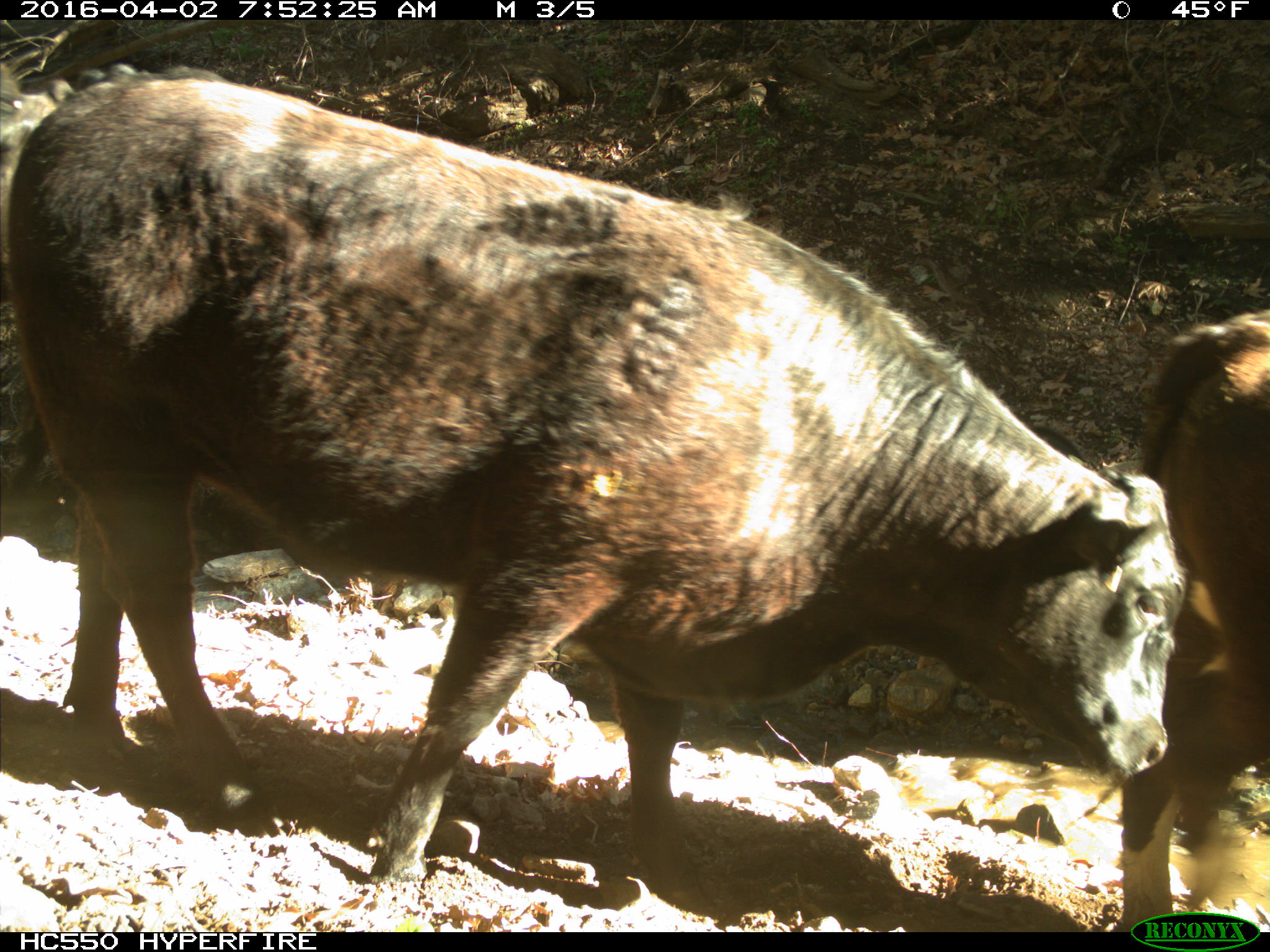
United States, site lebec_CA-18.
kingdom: Animalia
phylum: Chordata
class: Mammalia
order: Artiodactyla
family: Bovidae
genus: Bos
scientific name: Bos taurus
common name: domestic cow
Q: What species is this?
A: Bos taurus (domestic cow).